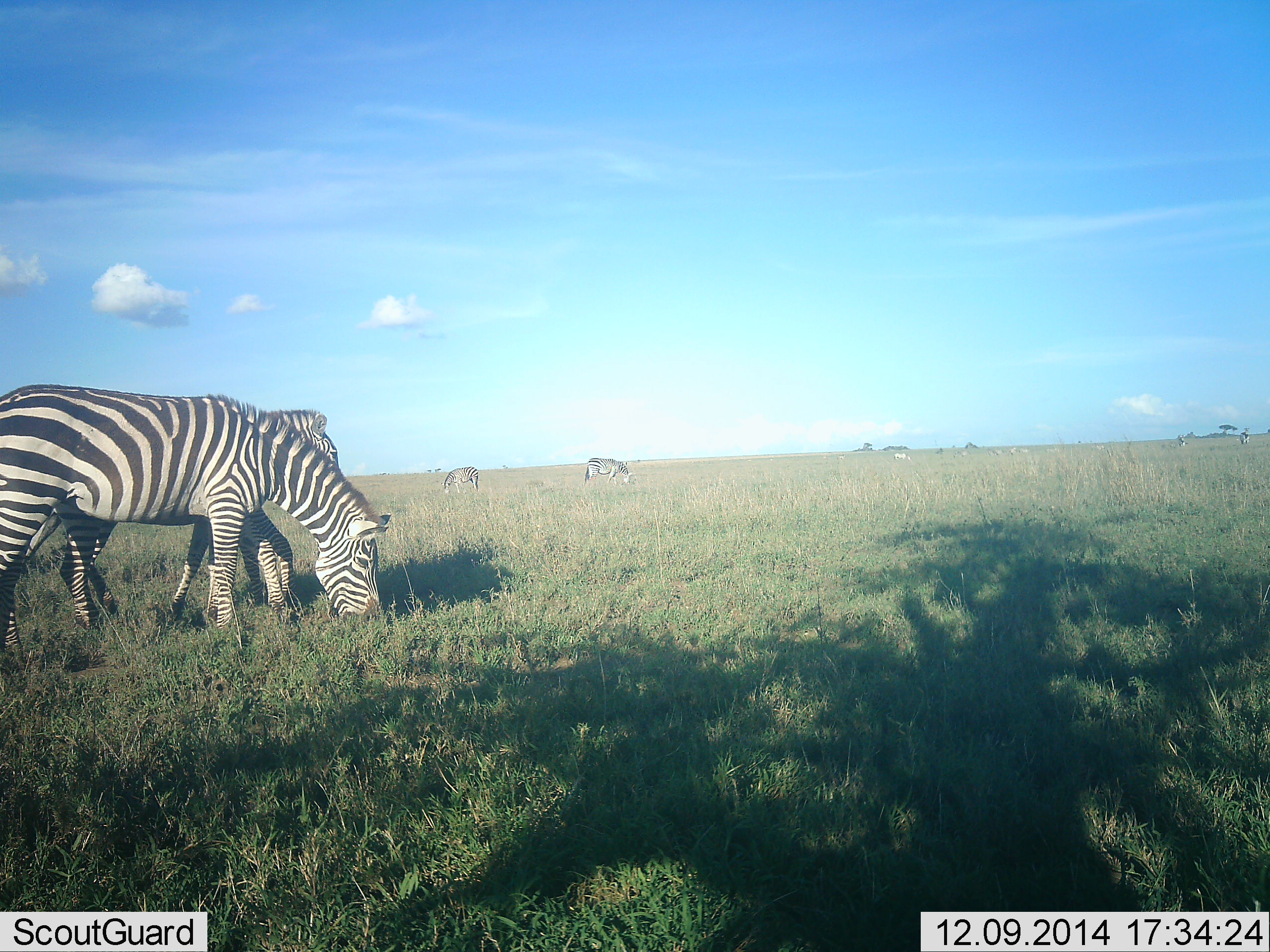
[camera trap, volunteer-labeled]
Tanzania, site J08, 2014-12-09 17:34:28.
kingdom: Animalia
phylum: Chordata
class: Mammalia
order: Perissodactyla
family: Equidae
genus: Equus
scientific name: Equus quagga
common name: plains zebra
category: zebra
Zebra (plains zebra) (Equus quagga), count 4. Behavior (volunteer vote fractions): standing 40%, resting 0%, moving 10%, interacting 0%. Young present (vote fraction): 0%. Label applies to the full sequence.